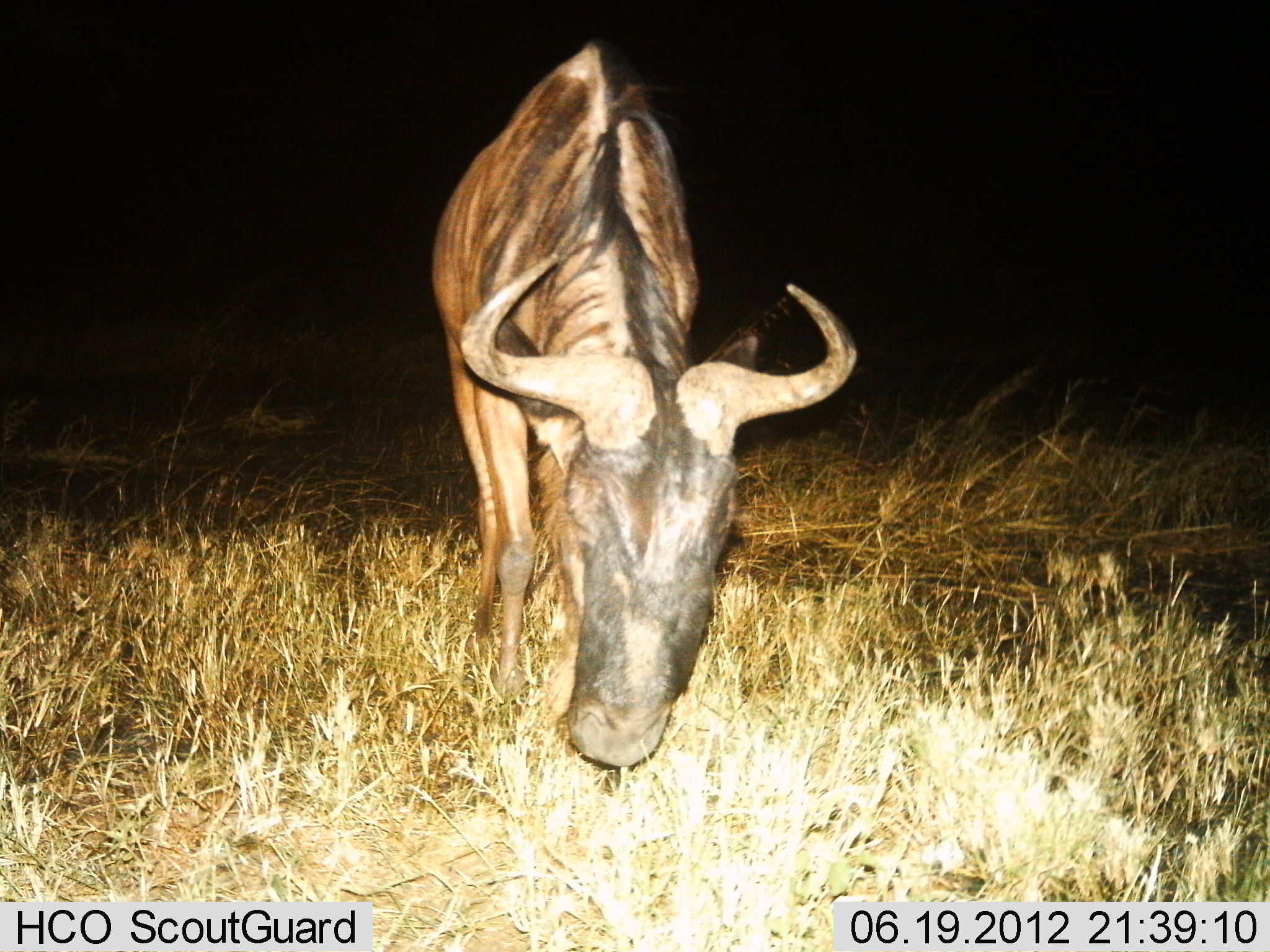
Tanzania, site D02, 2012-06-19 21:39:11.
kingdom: Animalia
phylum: Chordata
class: Mammalia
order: Artiodactyla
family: Bovidae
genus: Connochaetes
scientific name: Connochaetes taurinus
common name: blue wildebeest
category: wildebeest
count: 1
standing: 70%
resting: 0%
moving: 10%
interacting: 0%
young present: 0%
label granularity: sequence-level